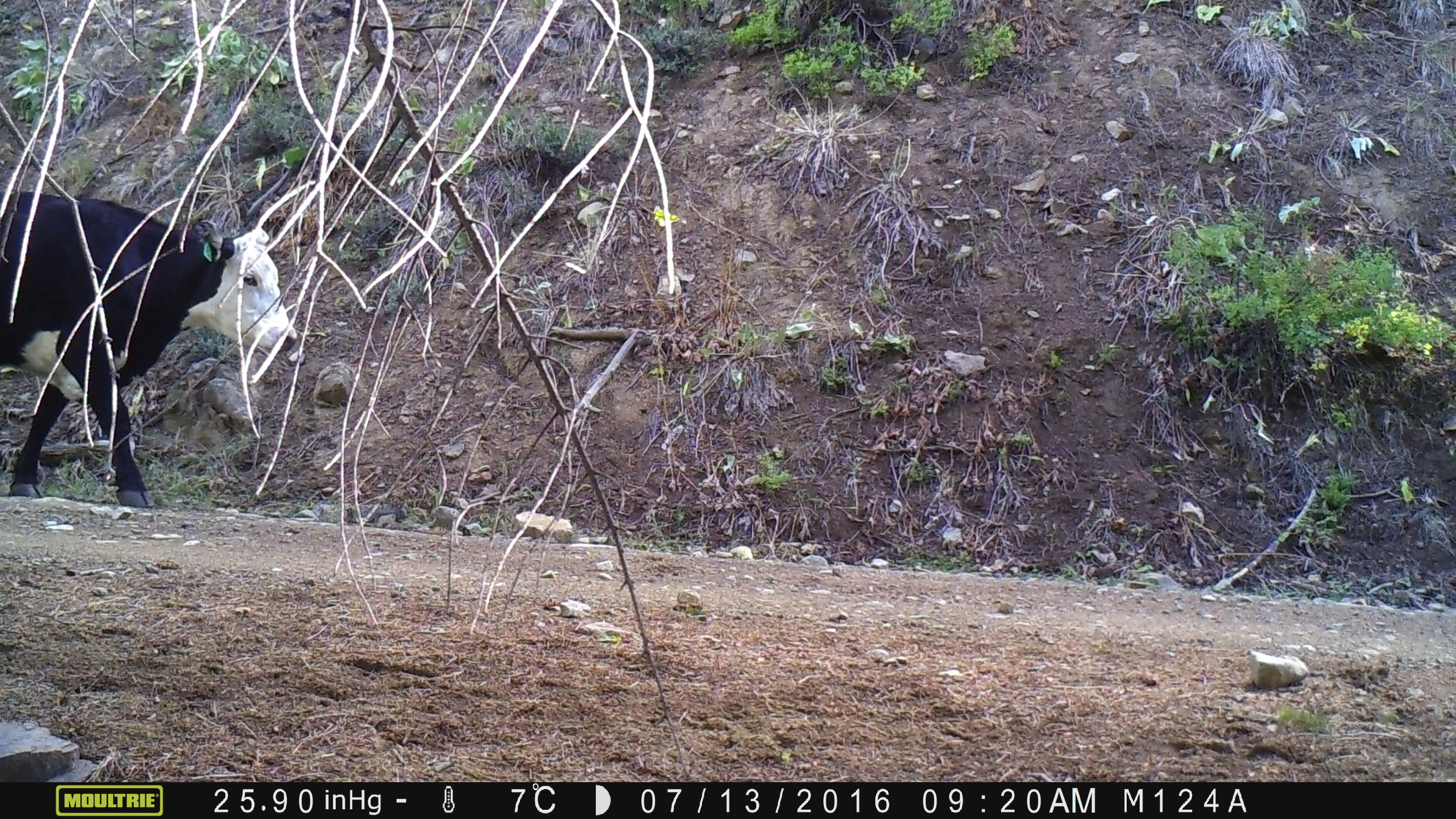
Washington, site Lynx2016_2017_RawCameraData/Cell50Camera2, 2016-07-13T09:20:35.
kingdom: Animalia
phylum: Chordata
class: Mammalia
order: Artiodactyla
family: Bovidae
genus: Bos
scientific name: Bos taurus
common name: domestic cattle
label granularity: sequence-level